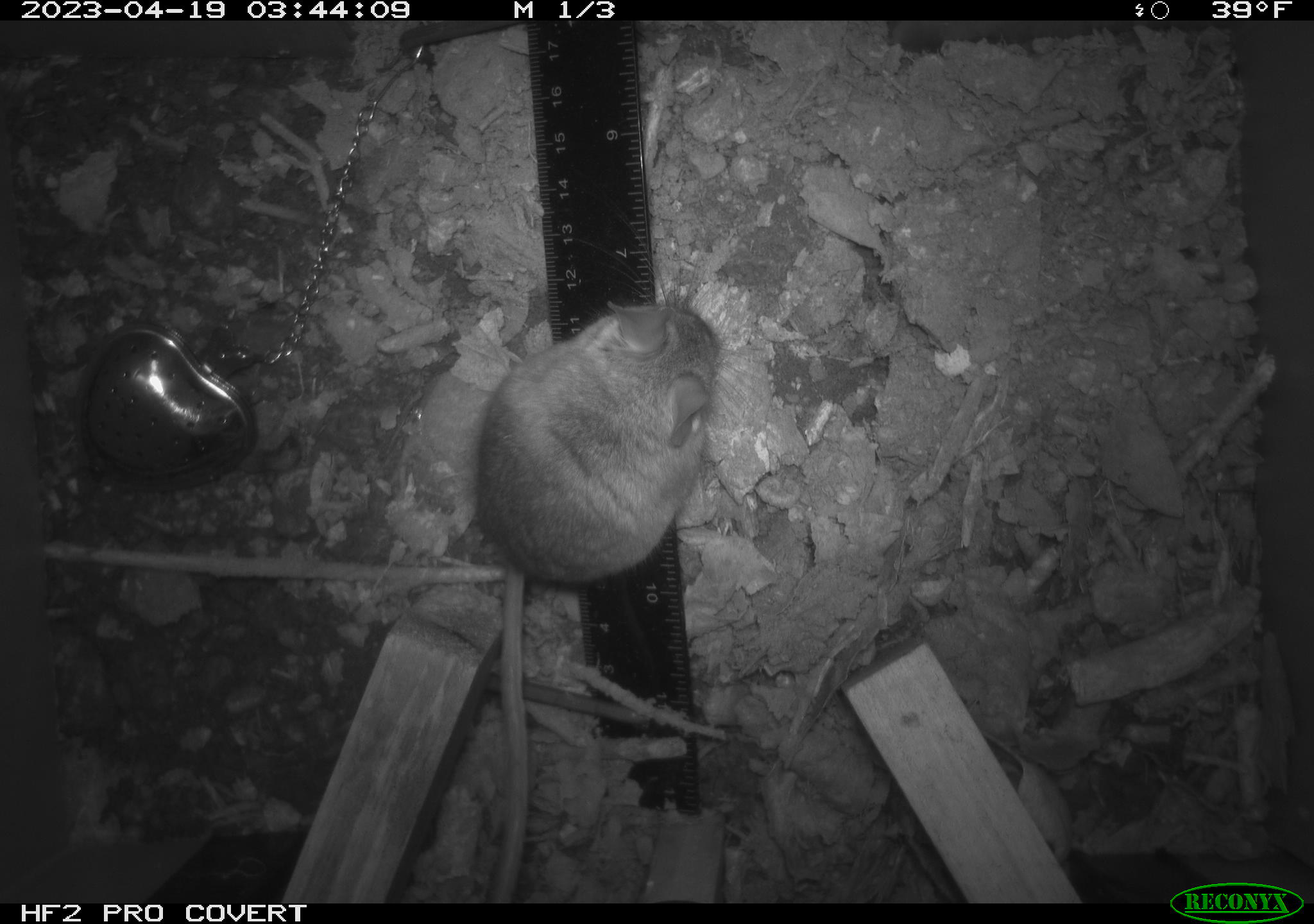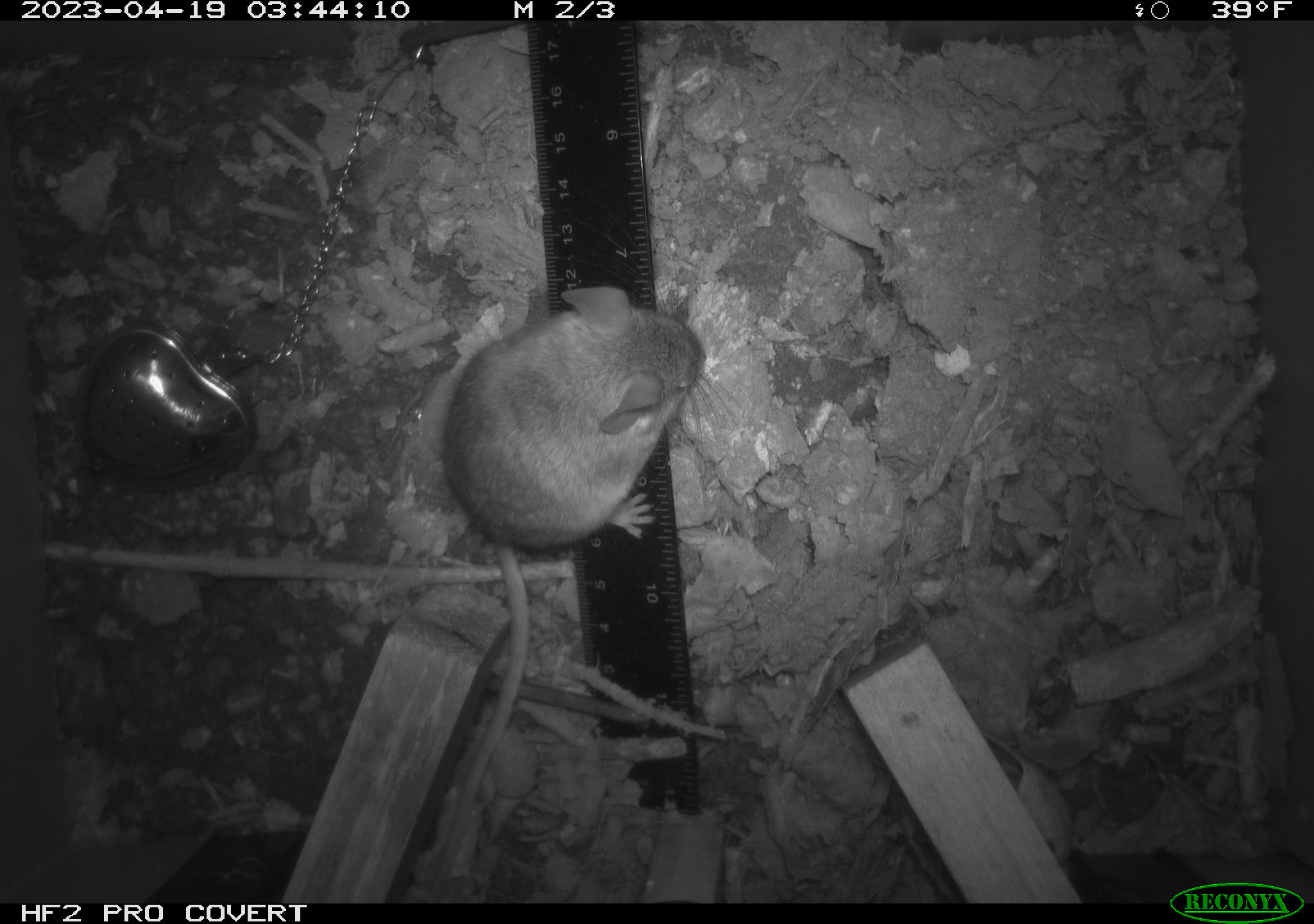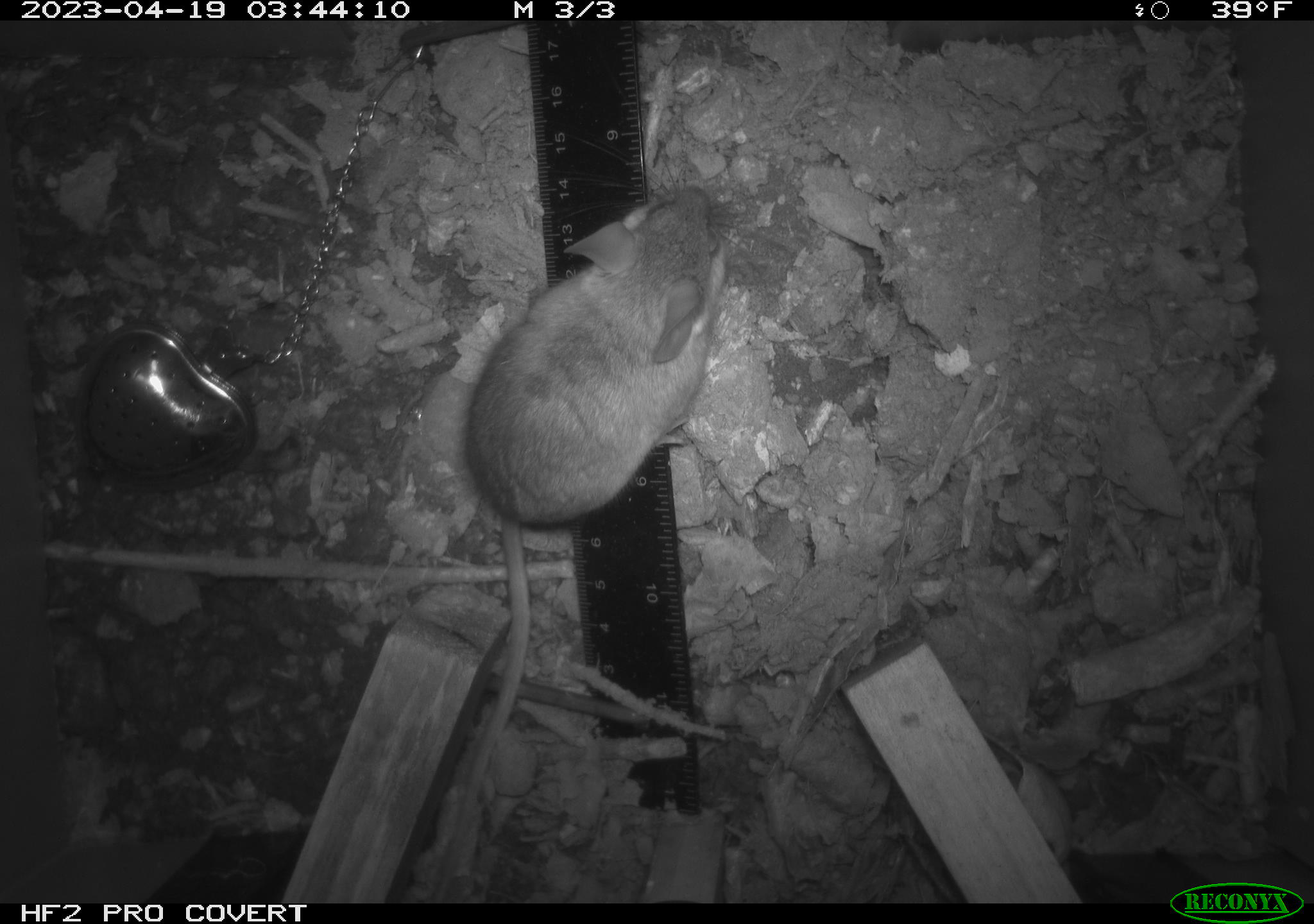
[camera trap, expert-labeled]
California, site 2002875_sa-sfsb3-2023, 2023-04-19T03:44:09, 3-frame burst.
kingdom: Animalia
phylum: Chordata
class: Mammalia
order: Rodentia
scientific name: Rodentia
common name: mouse species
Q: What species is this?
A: Mouse species (Rodentia).